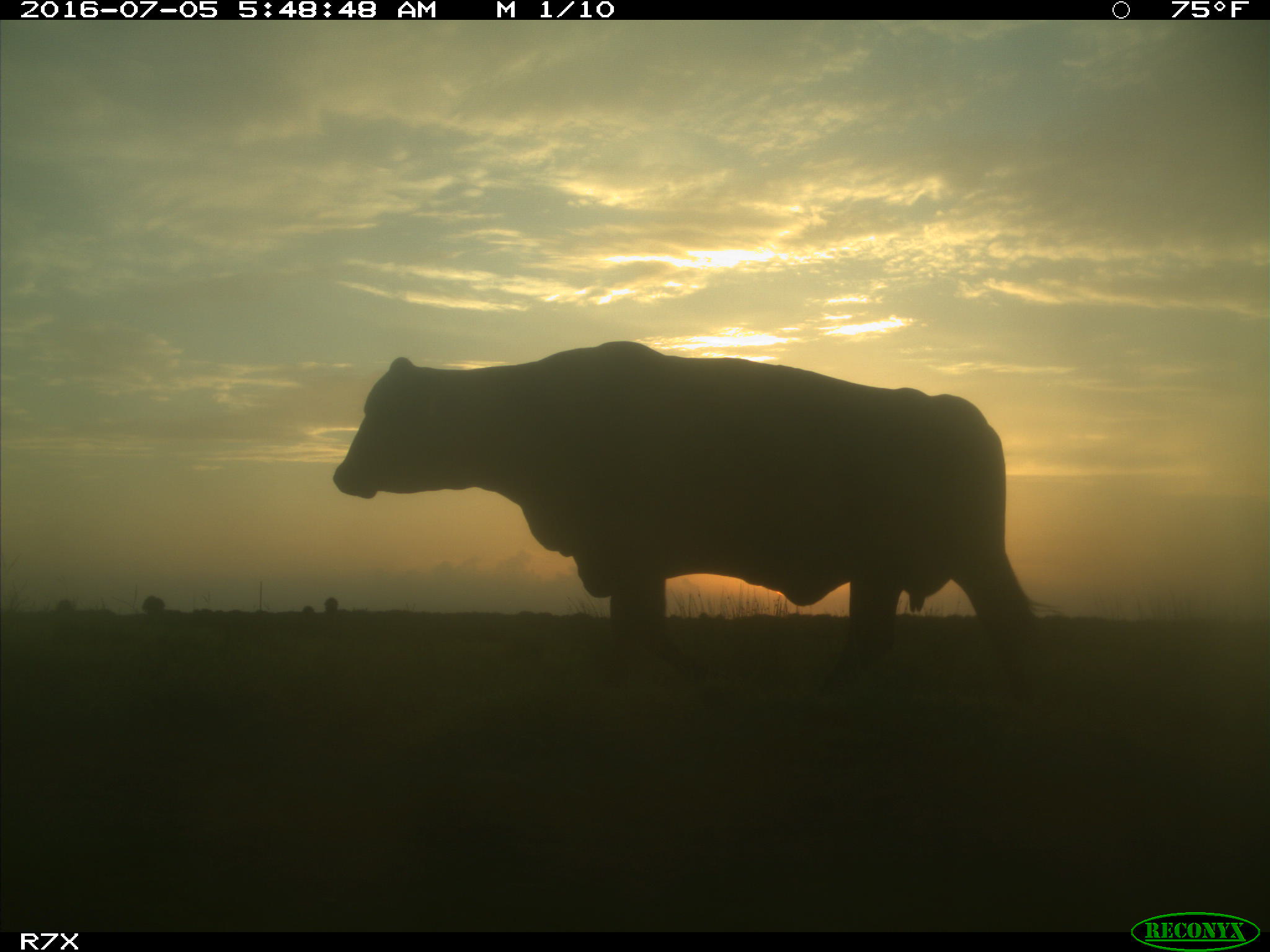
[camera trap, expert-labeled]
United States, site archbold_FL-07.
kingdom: Animalia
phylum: Chordata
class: Mammalia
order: Artiodactyla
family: Bovidae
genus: Bos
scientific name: Bos taurus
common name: domestic cow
Bos taurus (domestic cow).